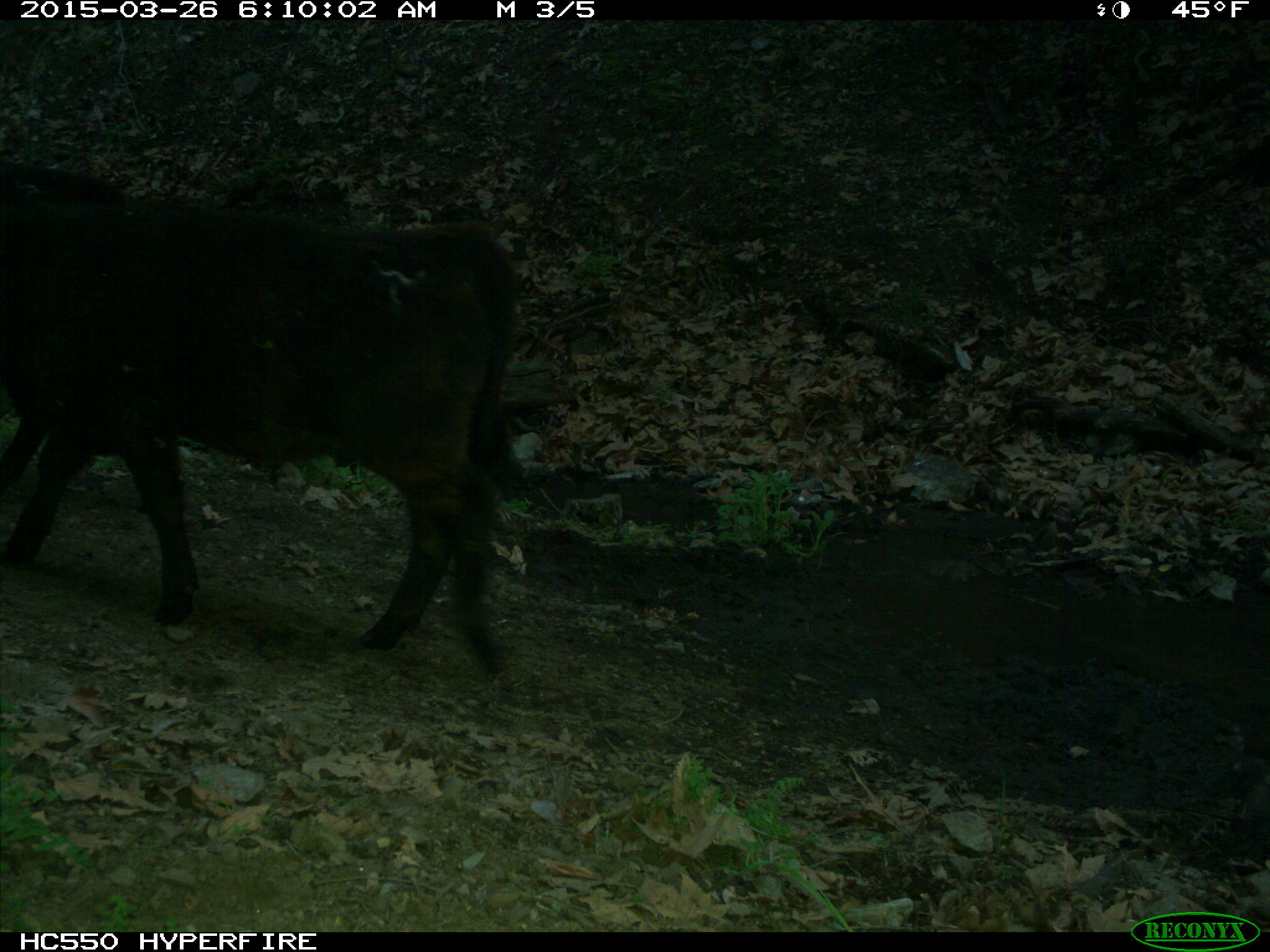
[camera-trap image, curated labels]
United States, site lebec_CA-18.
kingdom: Animalia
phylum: Chordata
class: Mammalia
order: Artiodactyla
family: Bovidae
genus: Bos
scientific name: Bos taurus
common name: domestic cow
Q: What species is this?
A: Bos taurus (domestic cow).